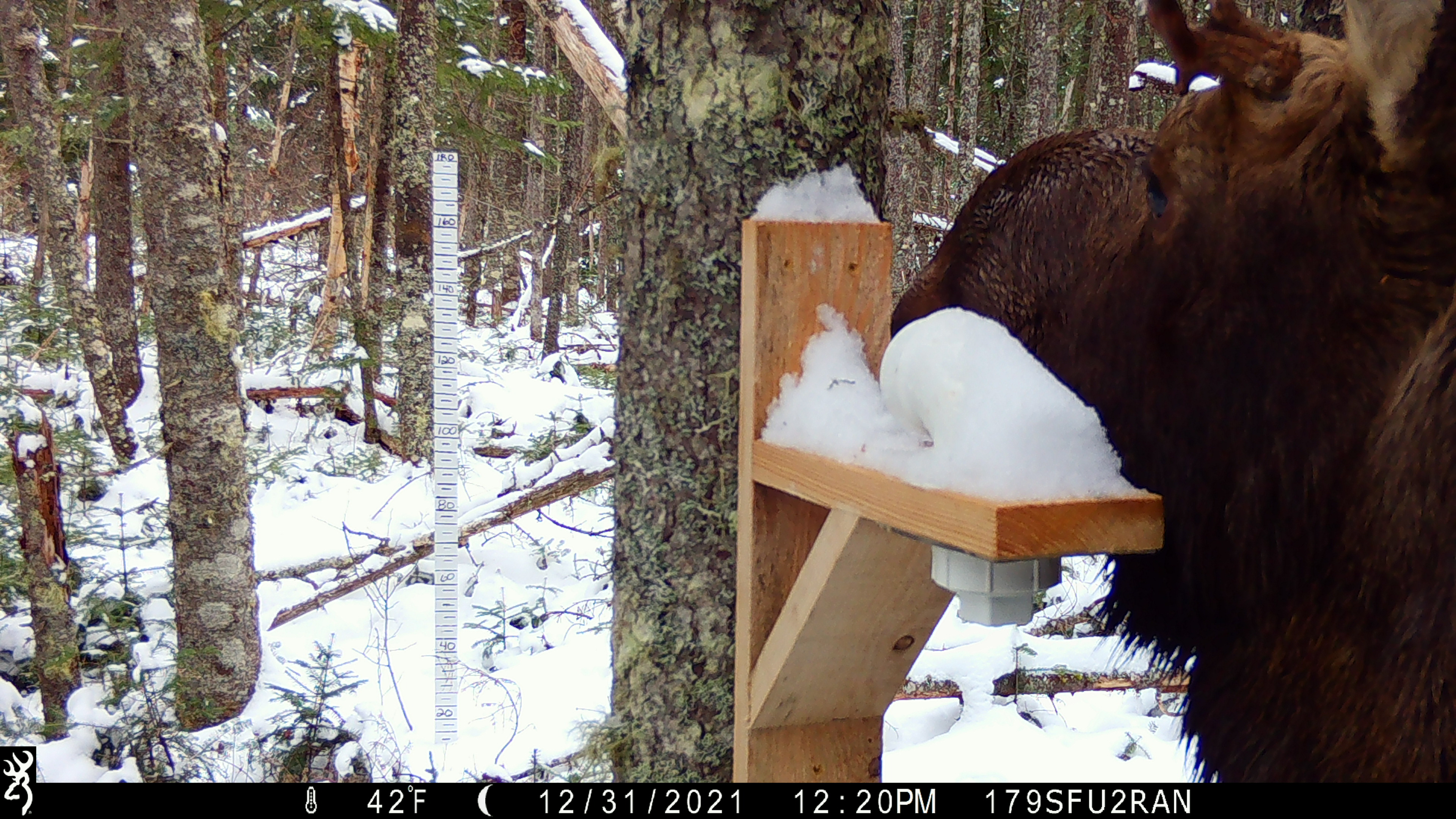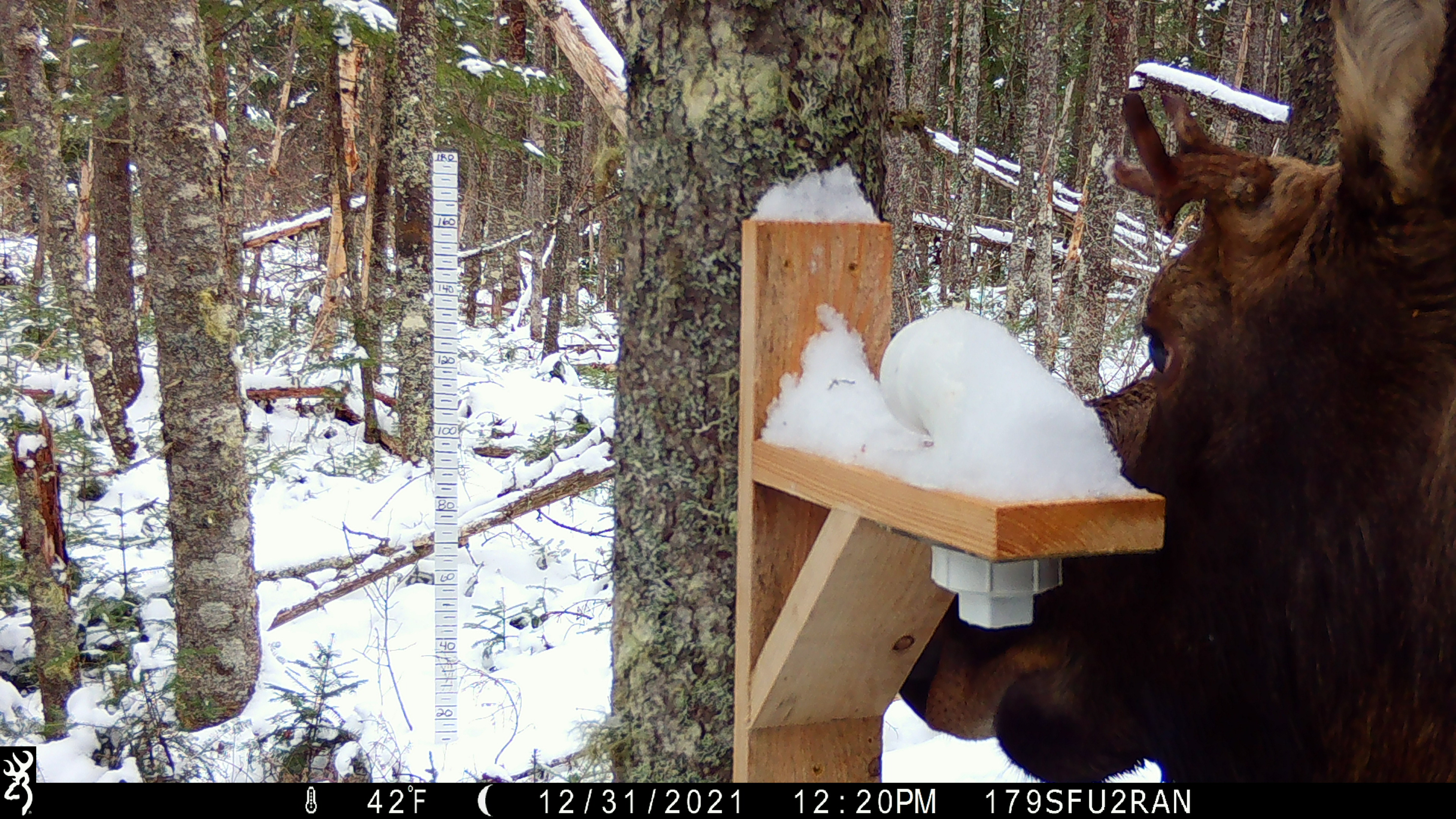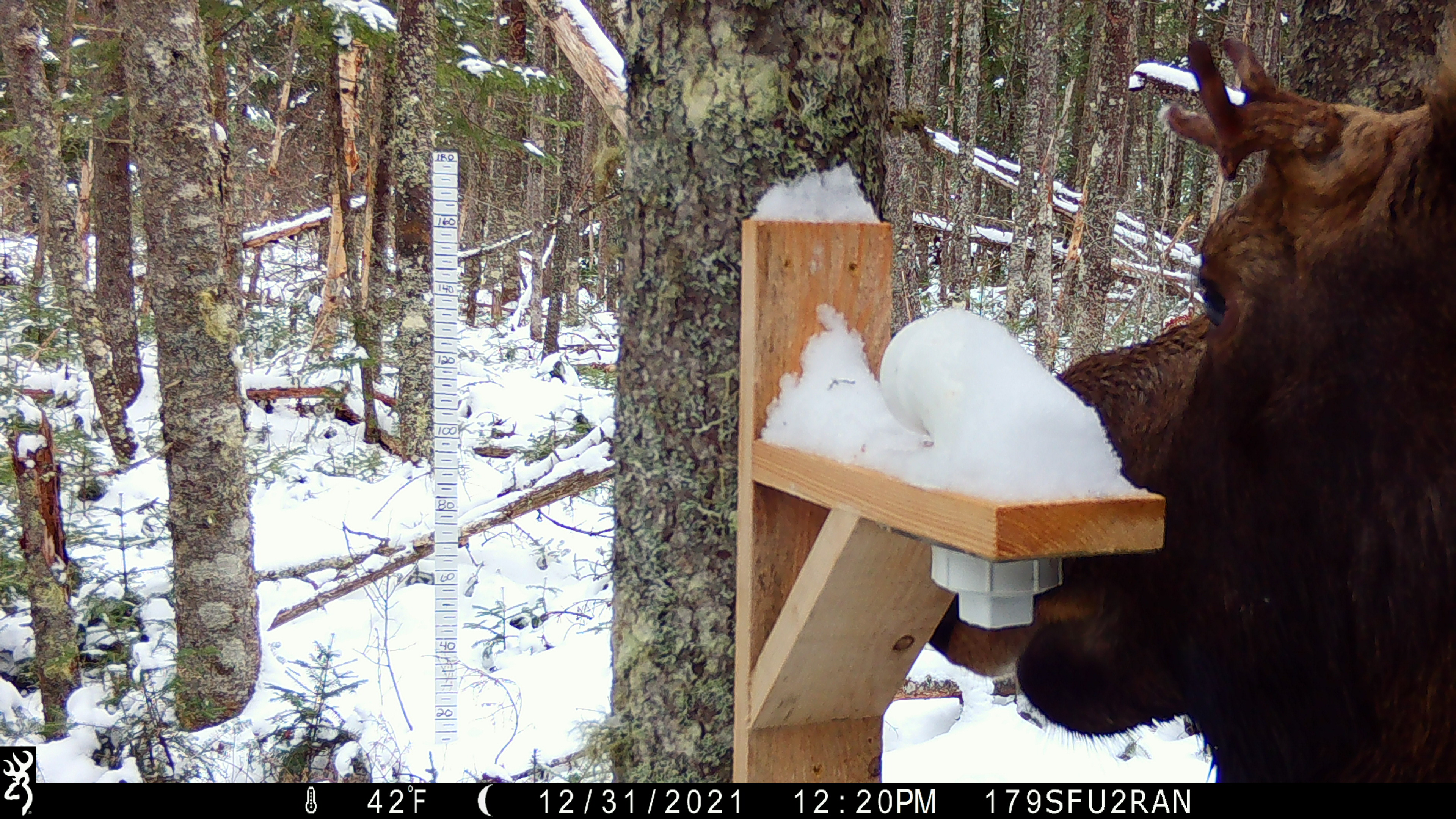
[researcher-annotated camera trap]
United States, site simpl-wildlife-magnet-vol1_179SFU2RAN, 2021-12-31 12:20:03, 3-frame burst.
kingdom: Animalia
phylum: Chordata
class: Mammalia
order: Artiodactyla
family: Cervidae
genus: Alces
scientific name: Alces alces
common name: moose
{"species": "moose (Alces alces)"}